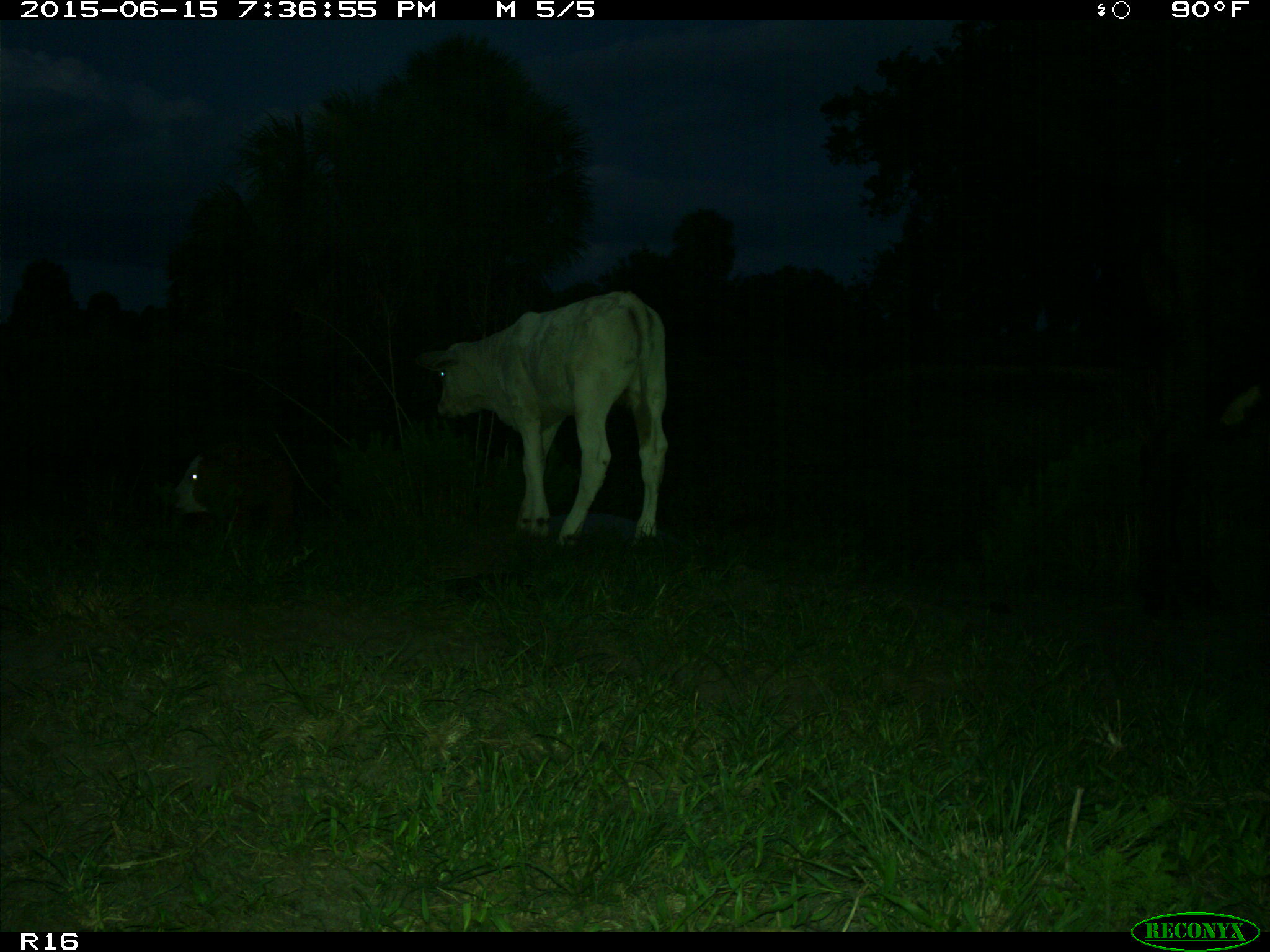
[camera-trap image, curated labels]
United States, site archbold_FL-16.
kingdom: Animalia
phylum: Chordata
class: Mammalia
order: Artiodactyla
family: Bovidae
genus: Bos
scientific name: Bos taurus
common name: domestic cow